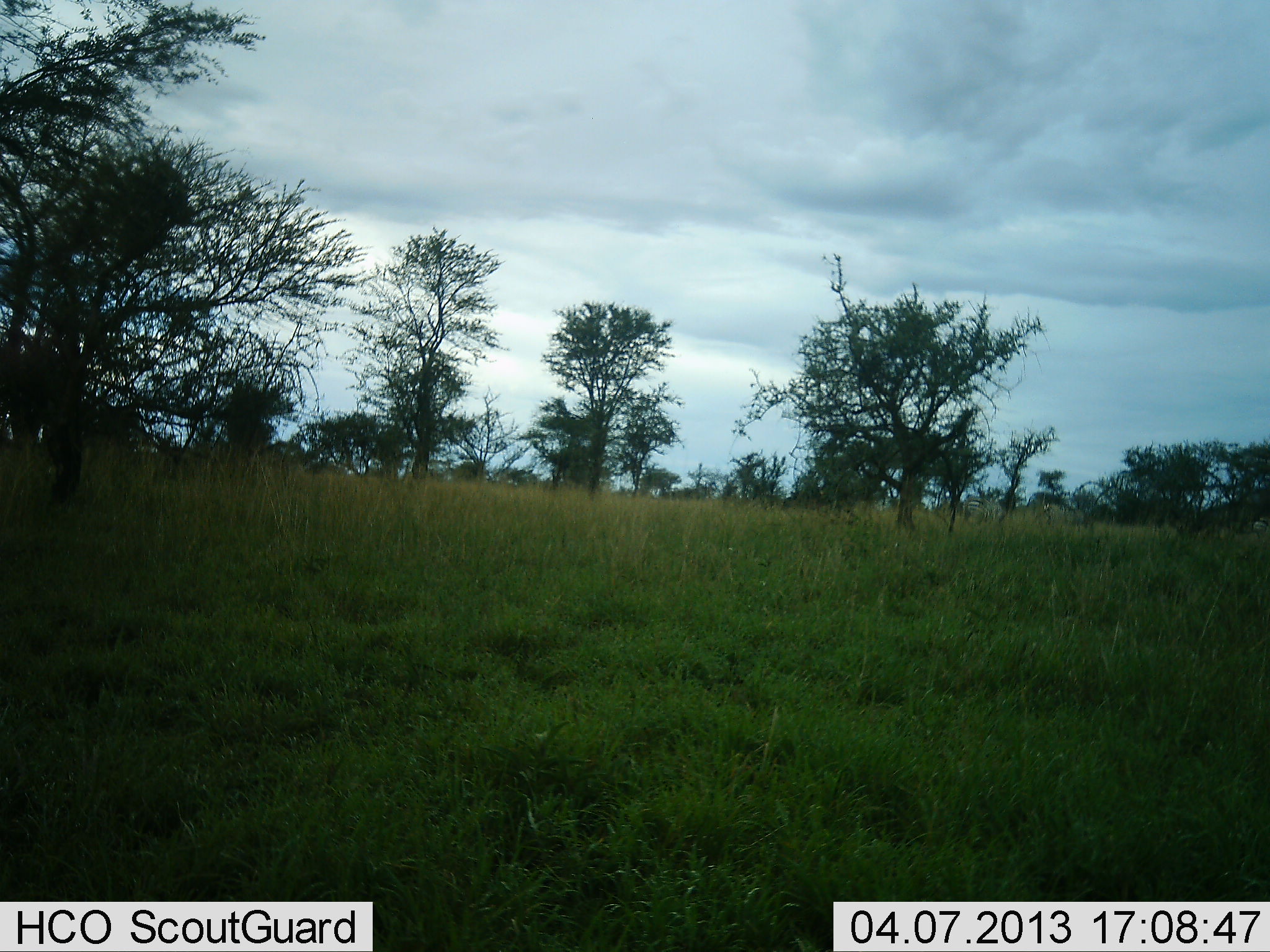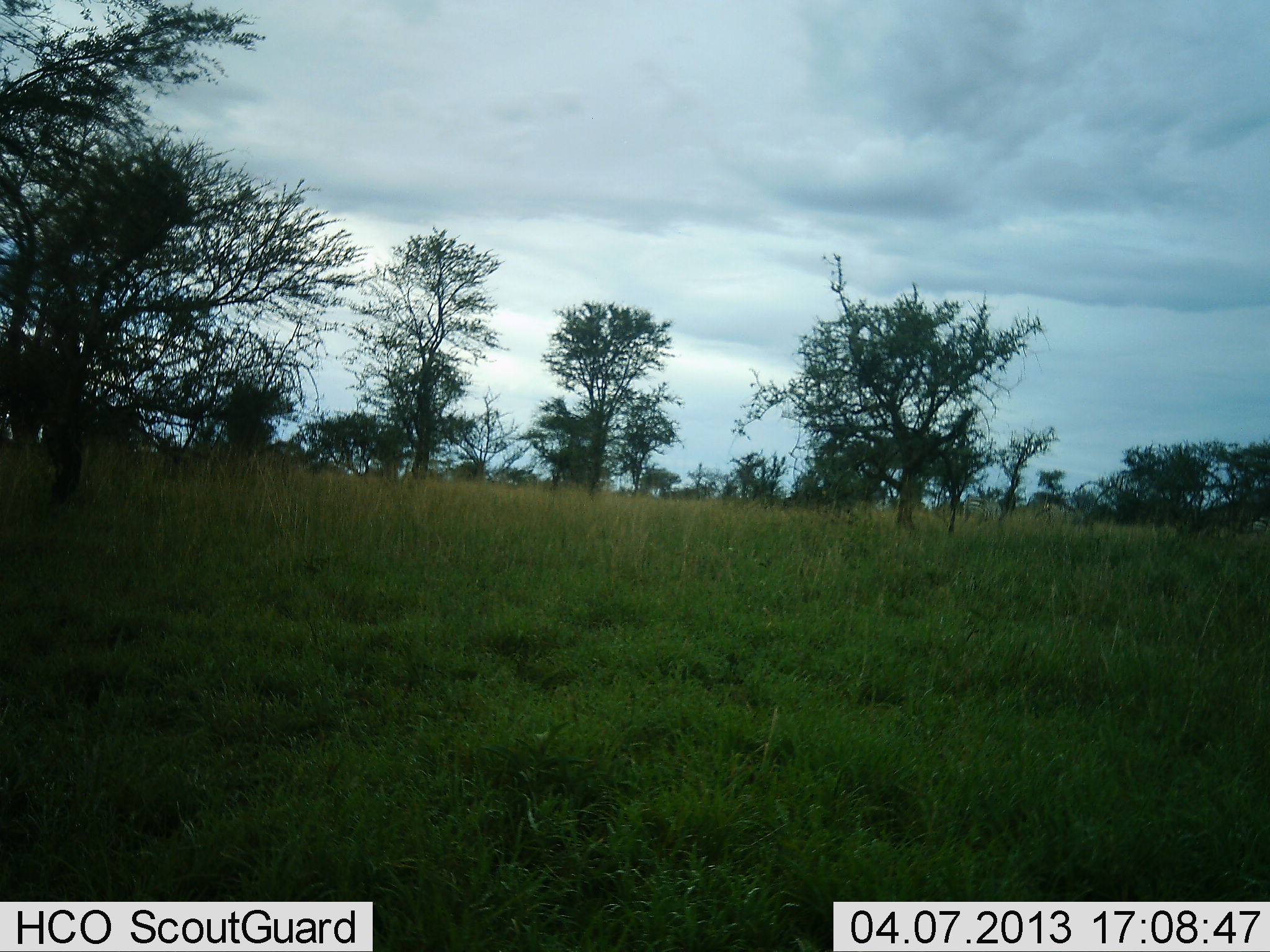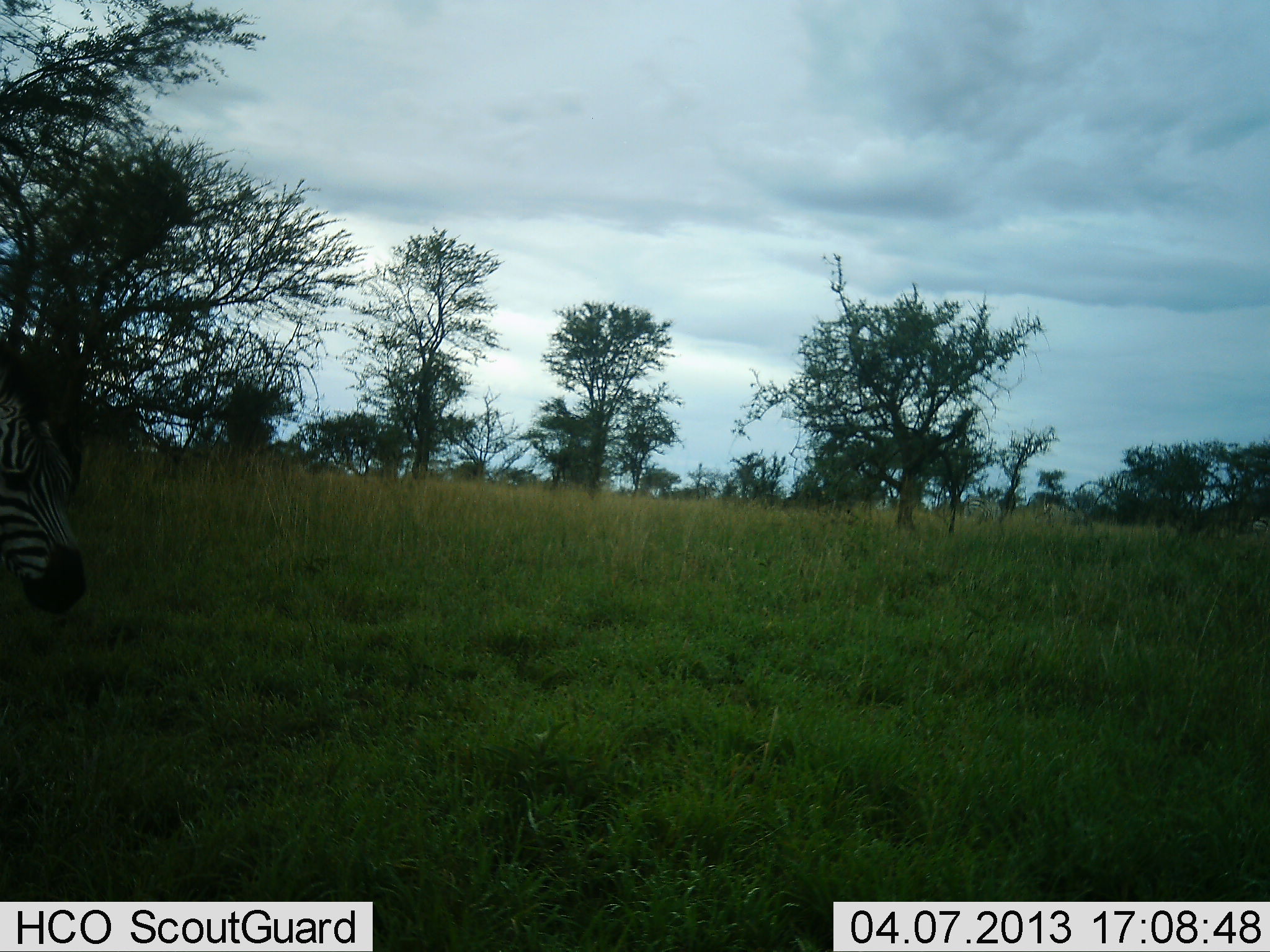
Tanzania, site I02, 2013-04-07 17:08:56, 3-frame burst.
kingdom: Animalia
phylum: Chordata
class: Mammalia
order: Perissodactyla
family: Equidae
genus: Equus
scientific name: Equus quagga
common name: plains zebra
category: zebra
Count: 1.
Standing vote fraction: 20%.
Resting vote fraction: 0%.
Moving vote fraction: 100%.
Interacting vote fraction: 0%.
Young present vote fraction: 0%.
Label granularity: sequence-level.